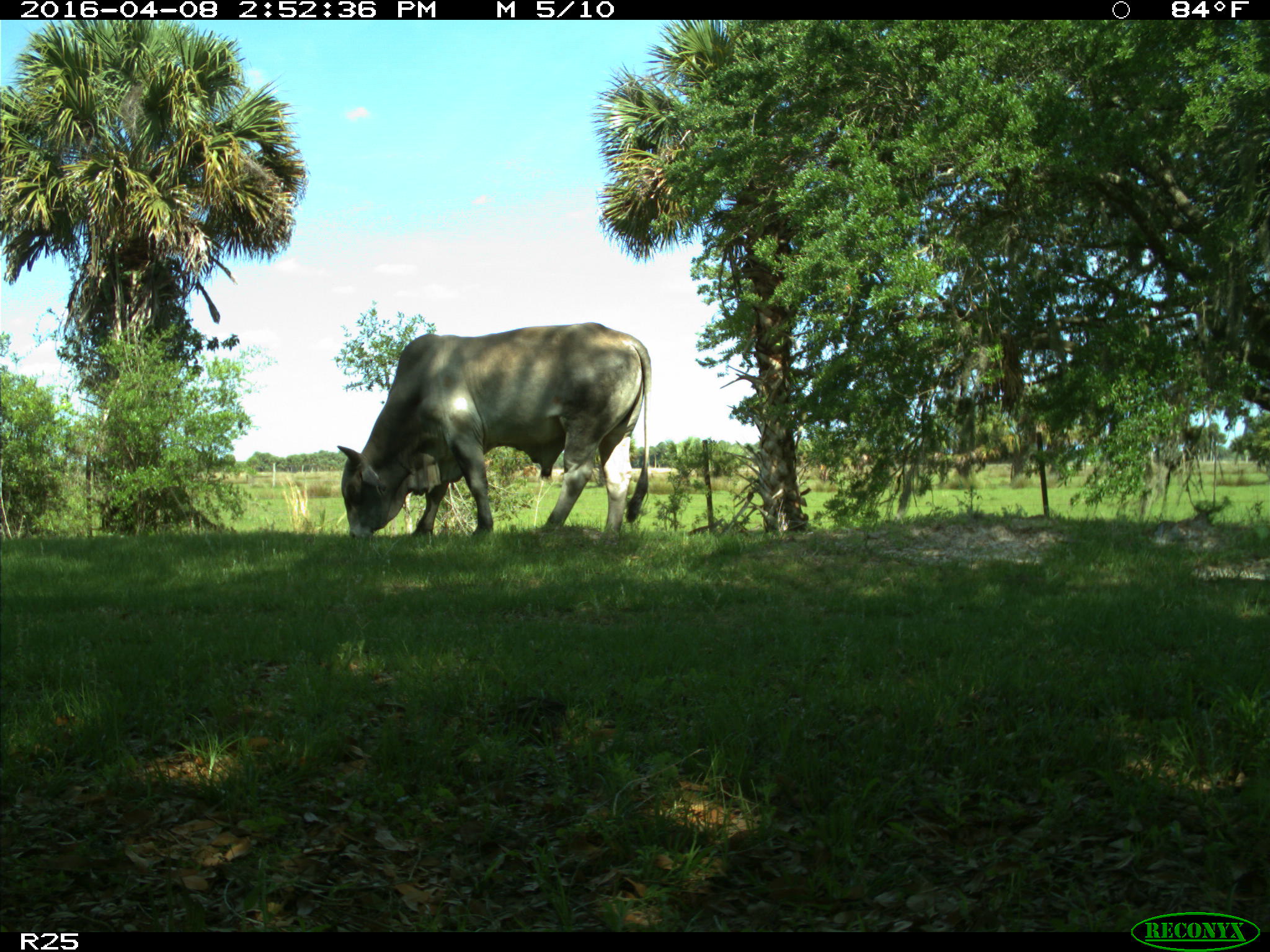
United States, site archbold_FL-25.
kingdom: Animalia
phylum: Chordata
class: Mammalia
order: Artiodactyla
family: Bovidae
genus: Bos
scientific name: Bos taurus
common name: domestic cow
Bos taurus (domestic cow).